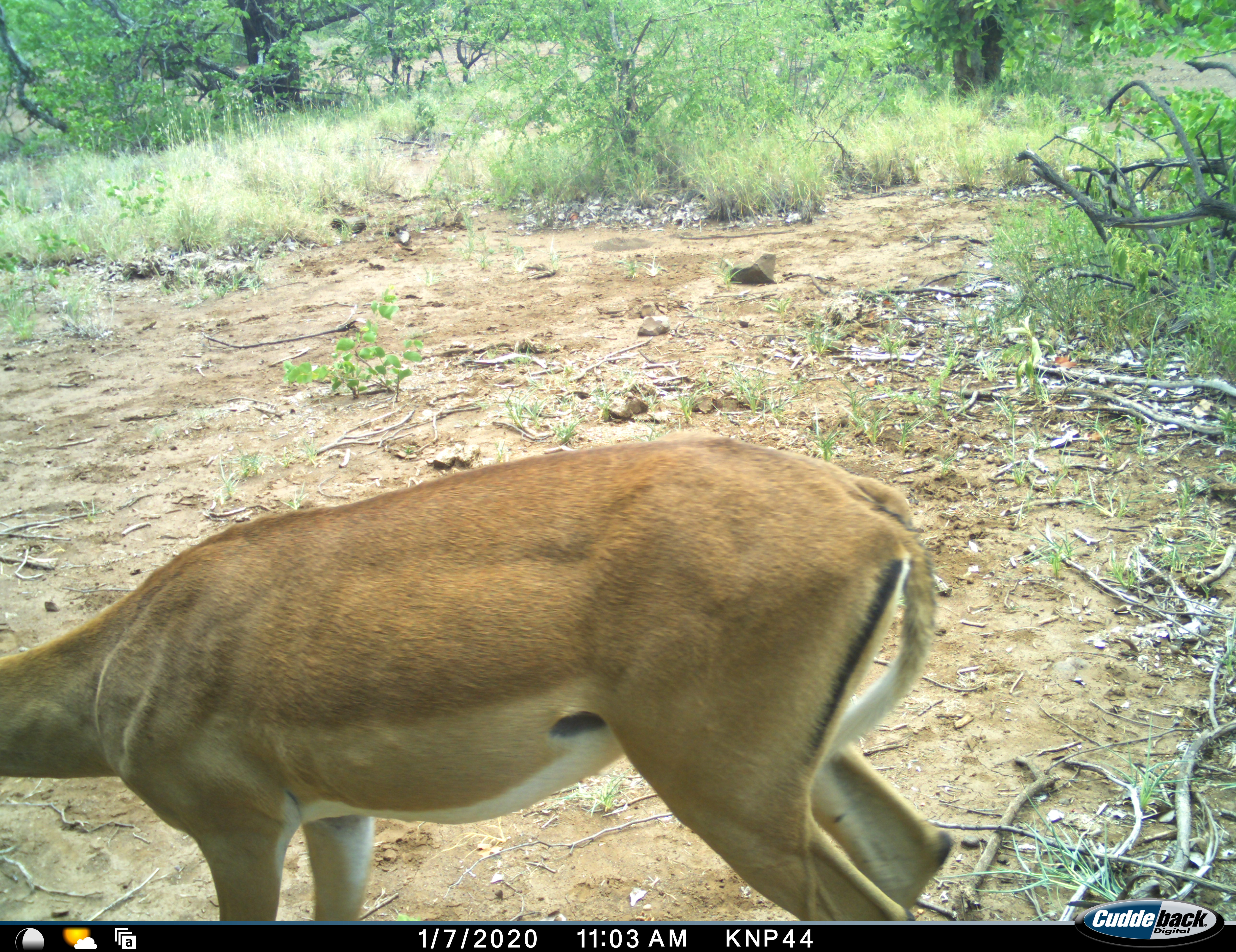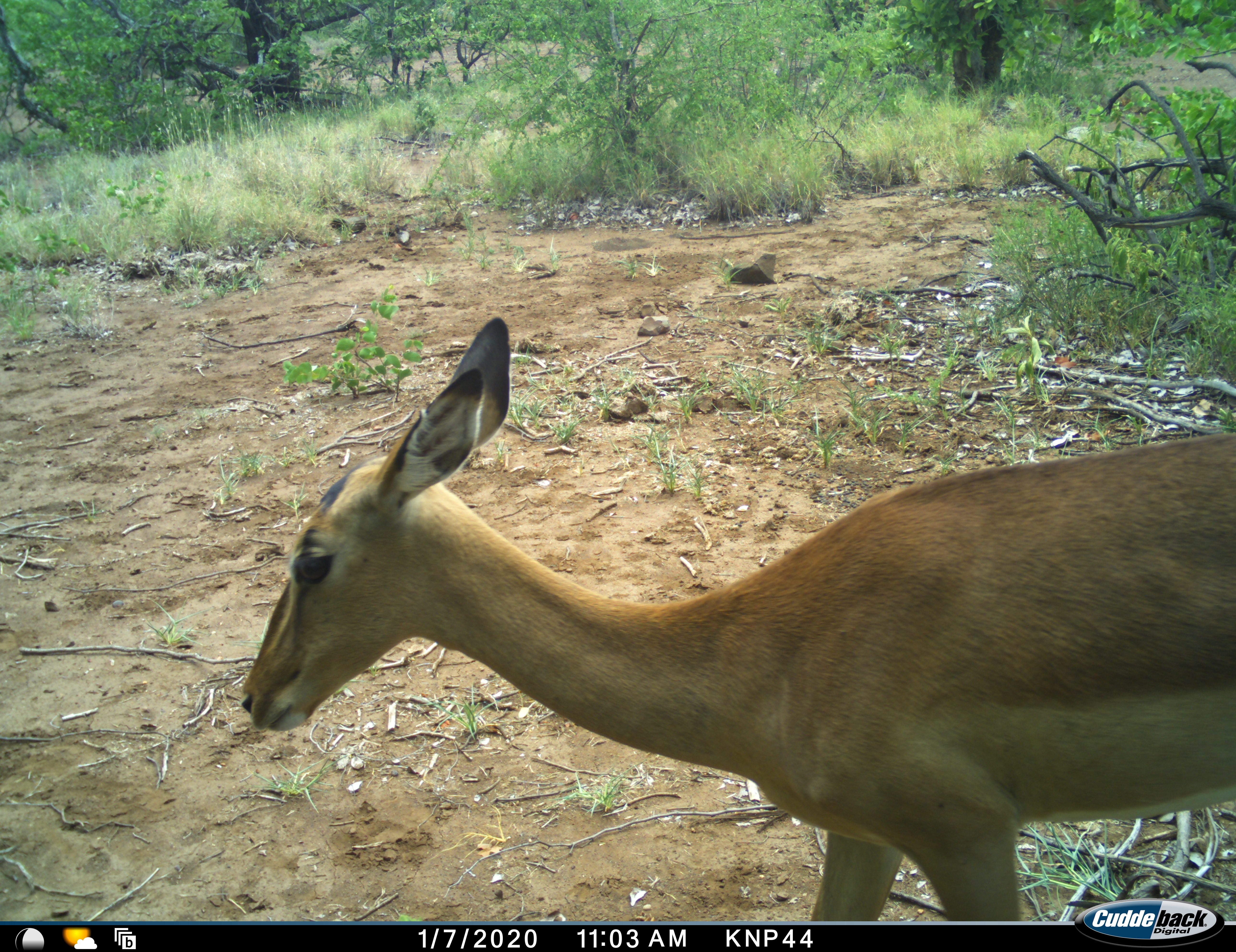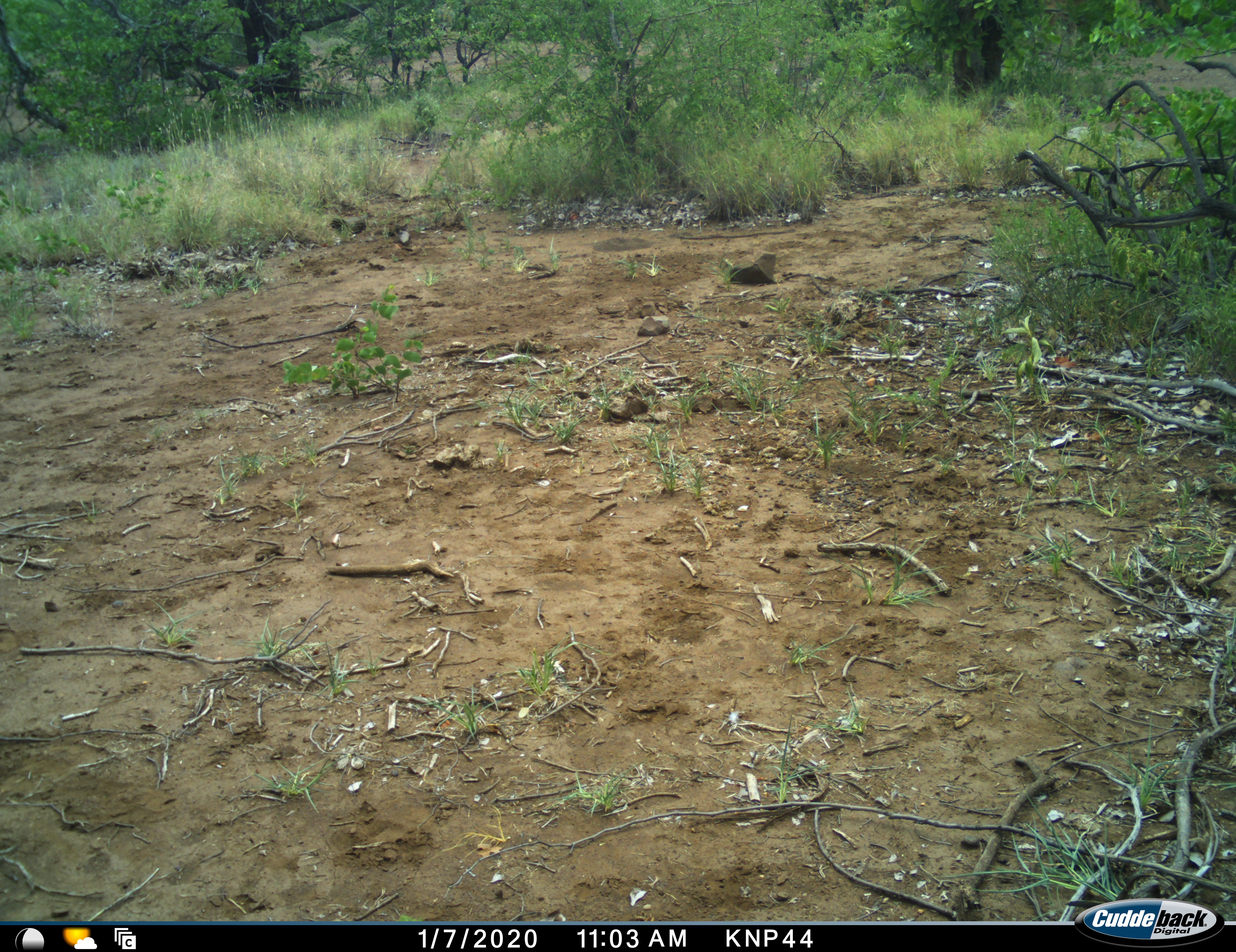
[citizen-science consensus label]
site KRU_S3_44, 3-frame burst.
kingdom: Animalia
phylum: Chordata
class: Mammalia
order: Artiodactyla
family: Bovidae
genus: Aepyceros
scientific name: Aepyceros melampus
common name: impala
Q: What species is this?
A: Impala (Aepyceros melampus).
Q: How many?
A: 1.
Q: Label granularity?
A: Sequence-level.